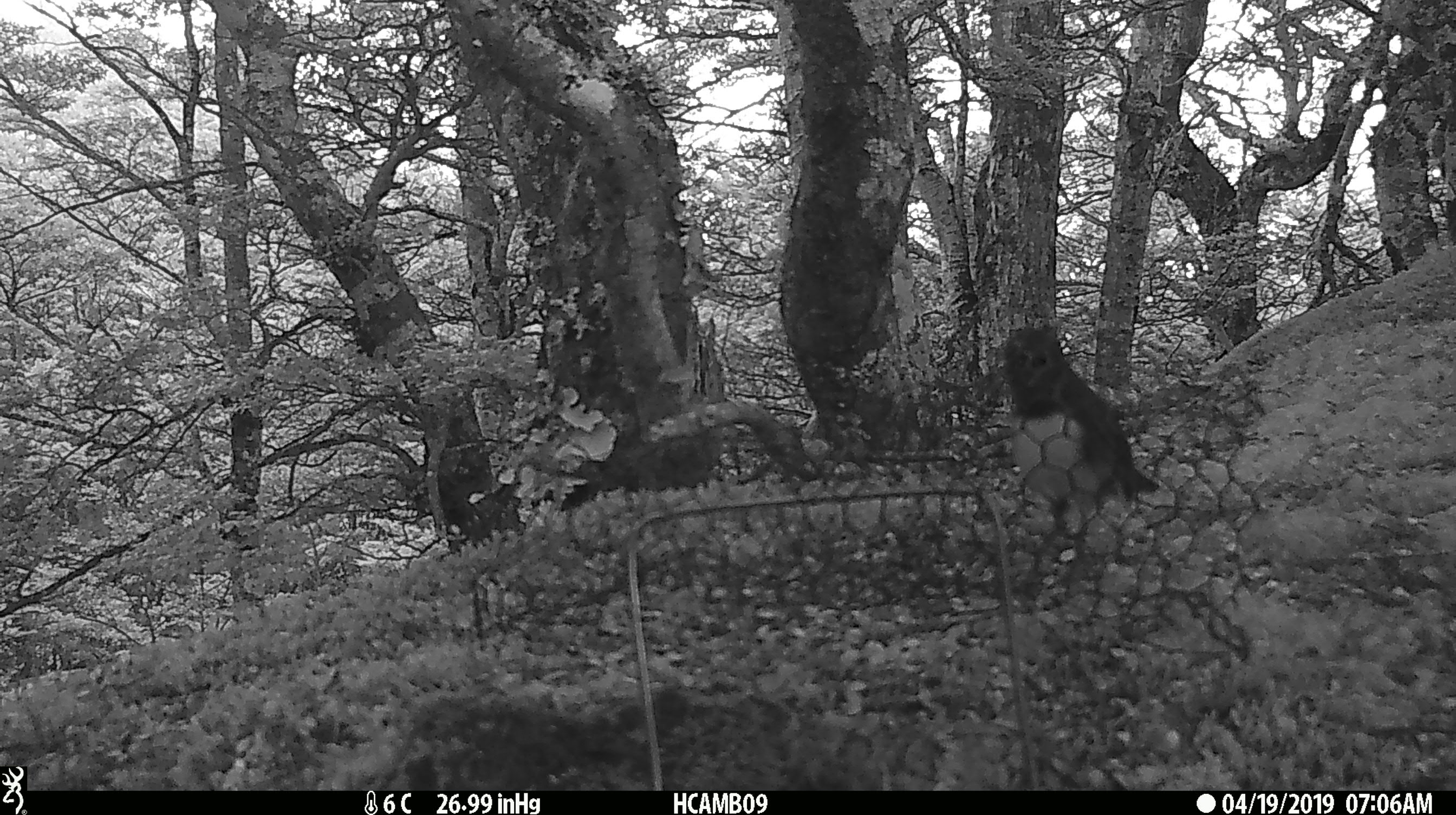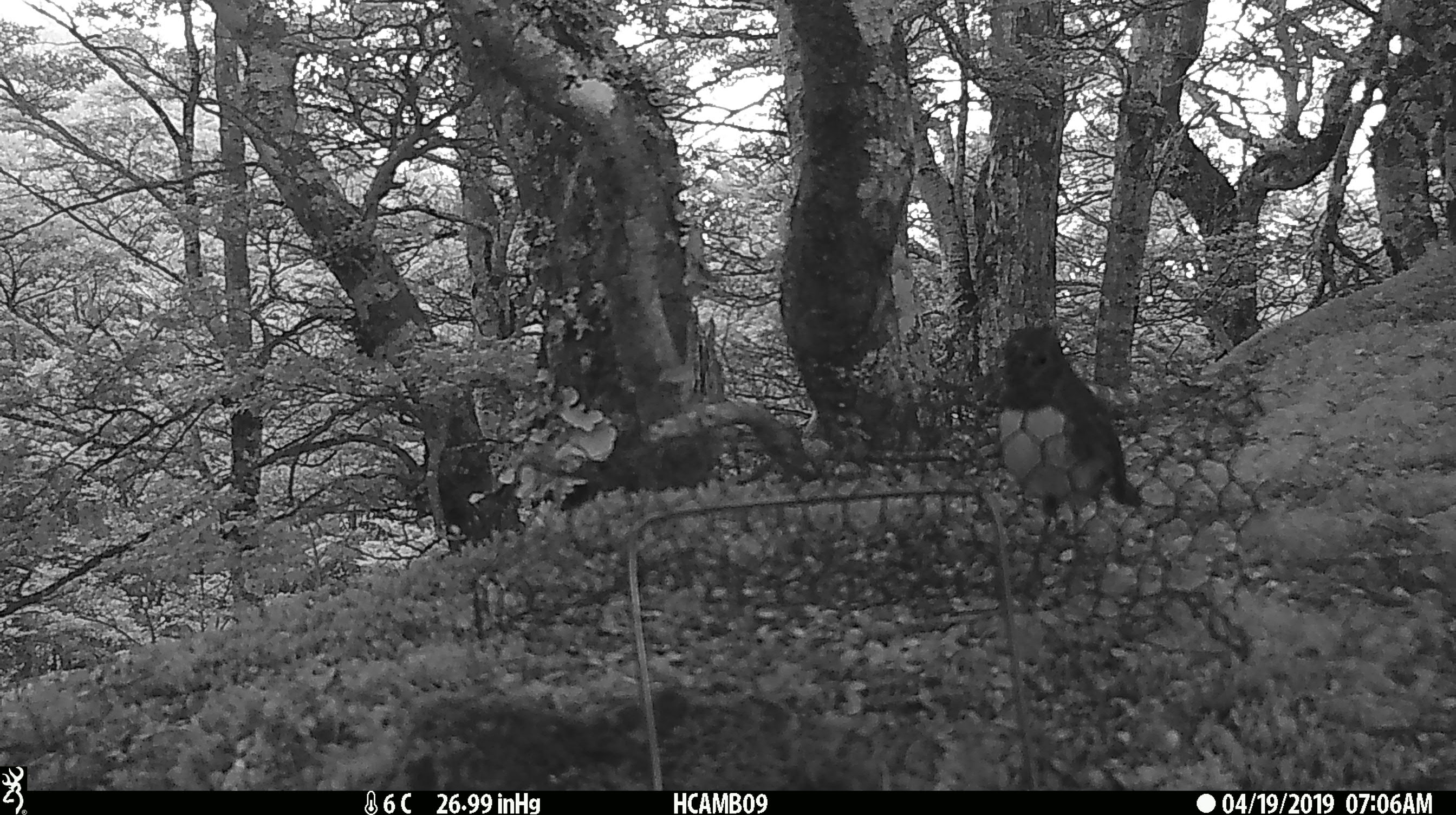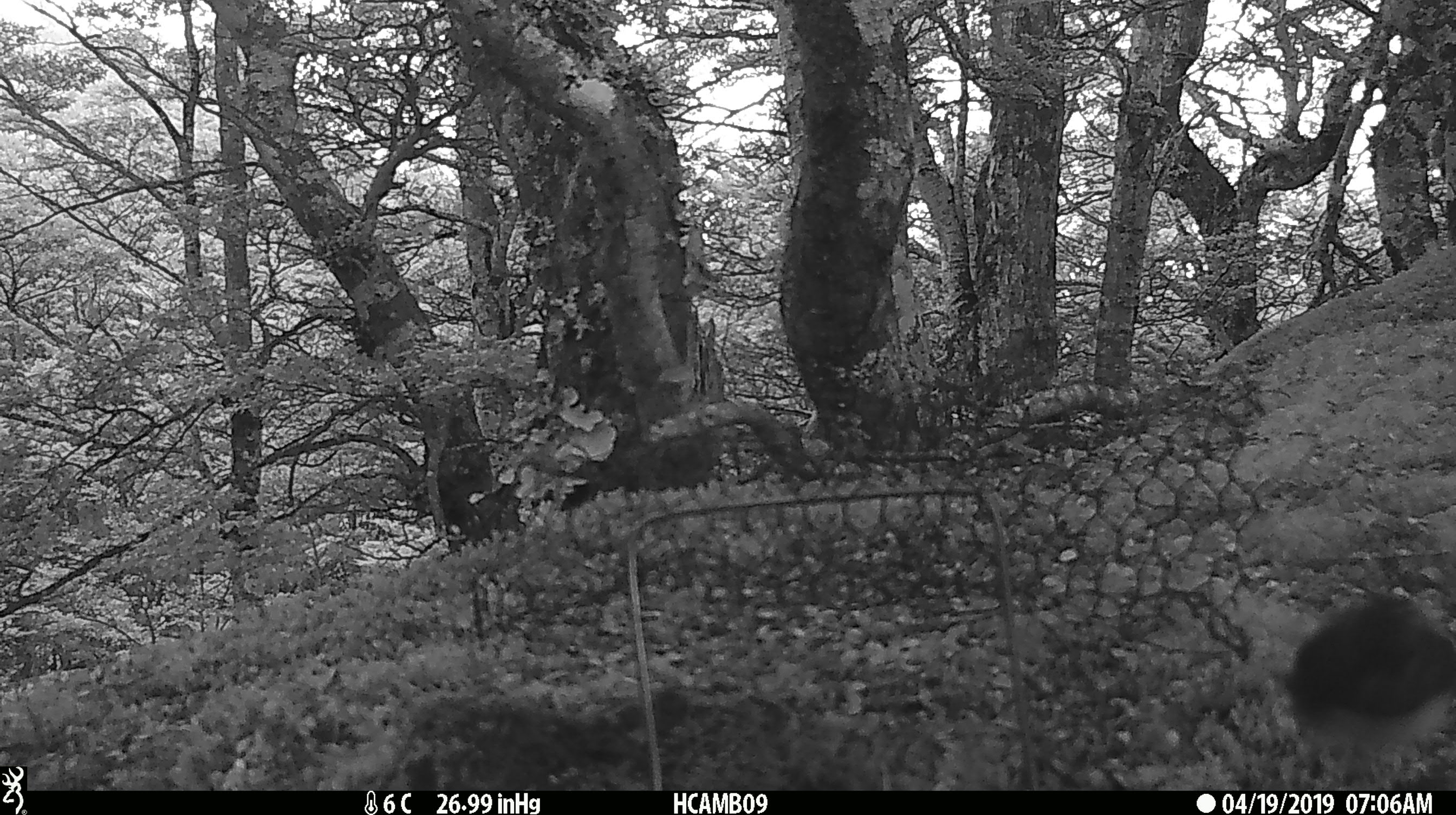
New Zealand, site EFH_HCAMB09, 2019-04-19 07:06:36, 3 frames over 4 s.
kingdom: Animalia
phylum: Chordata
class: Aves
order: Passeriformes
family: Petroicidae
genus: Petroica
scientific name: Petroica australis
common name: new zealand robin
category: robin